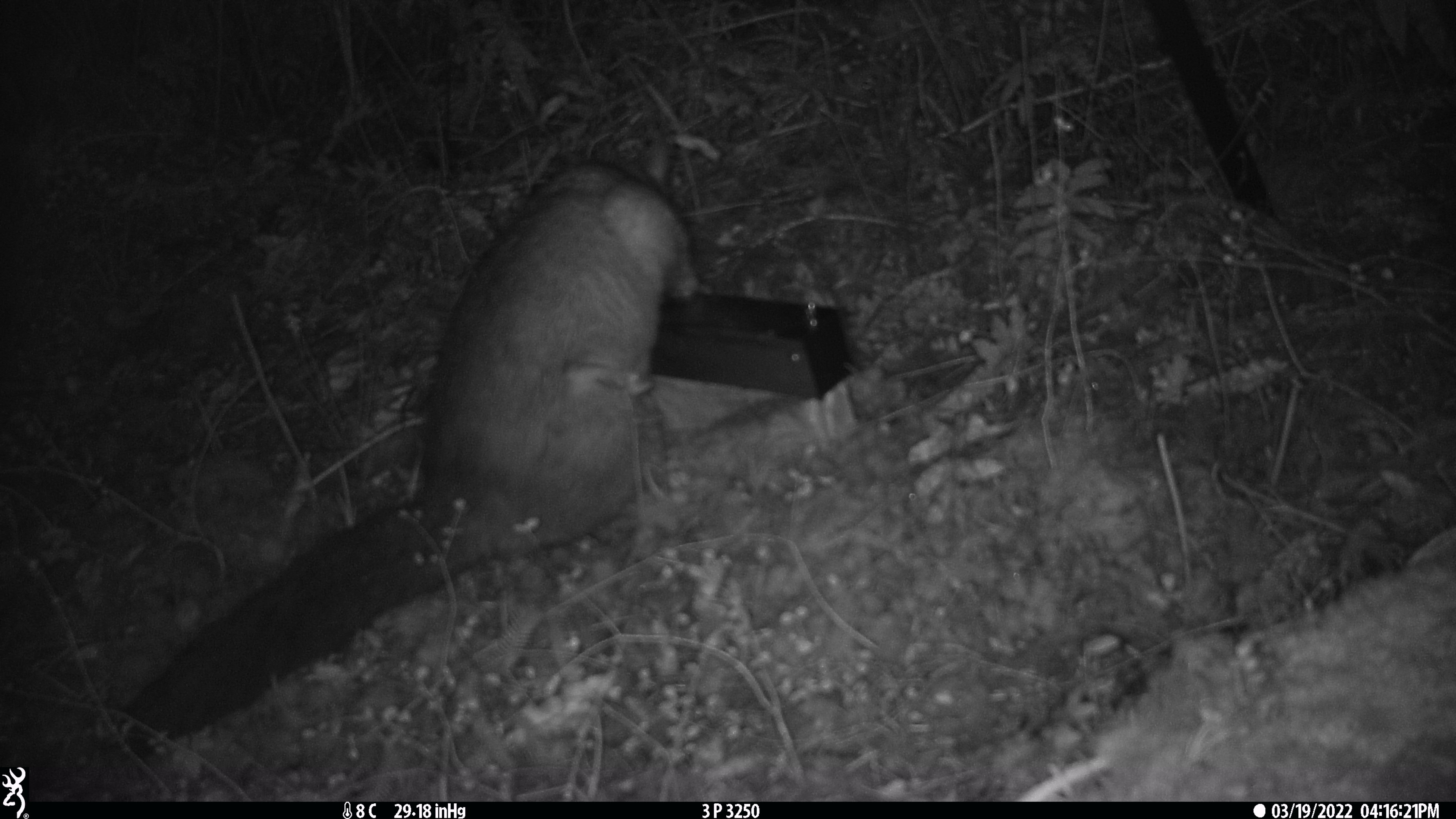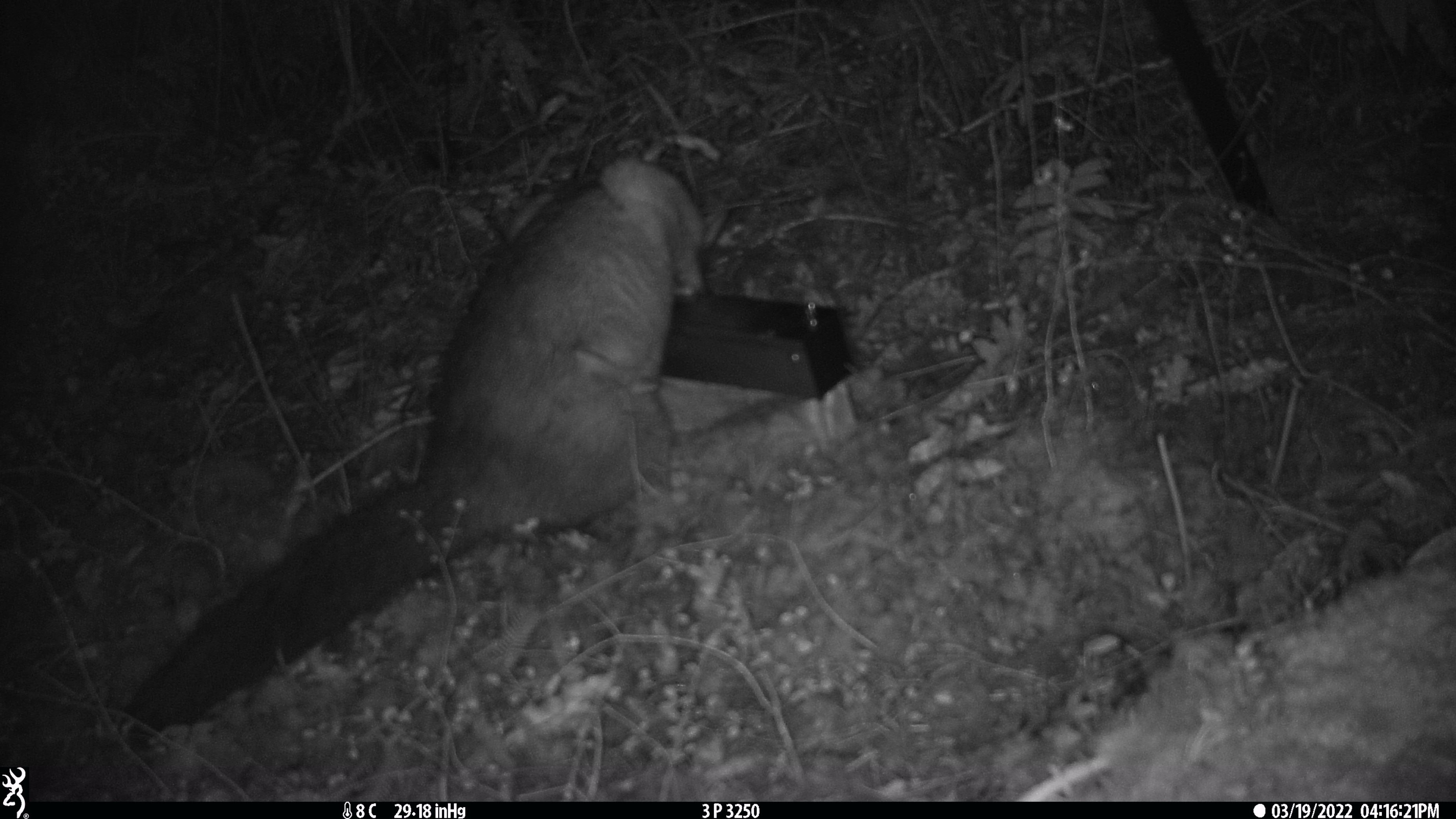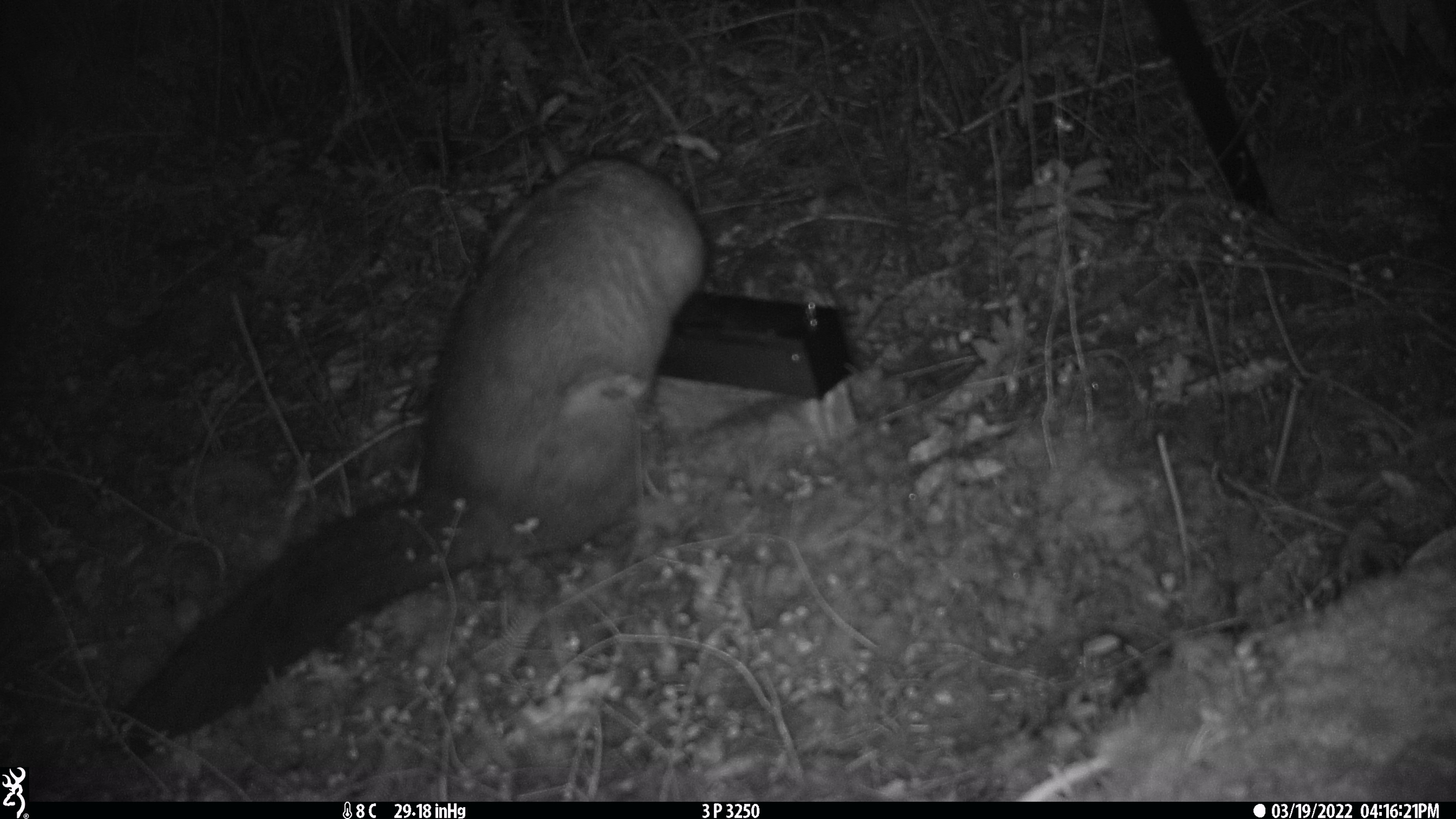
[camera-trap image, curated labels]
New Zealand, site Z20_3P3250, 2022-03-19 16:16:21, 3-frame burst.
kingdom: Animalia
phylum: Chordata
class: Mammalia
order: Diprotodontia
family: Phalangeridae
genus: Trichosurus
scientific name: Trichosurus vulpecula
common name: common brushtail possum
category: possum